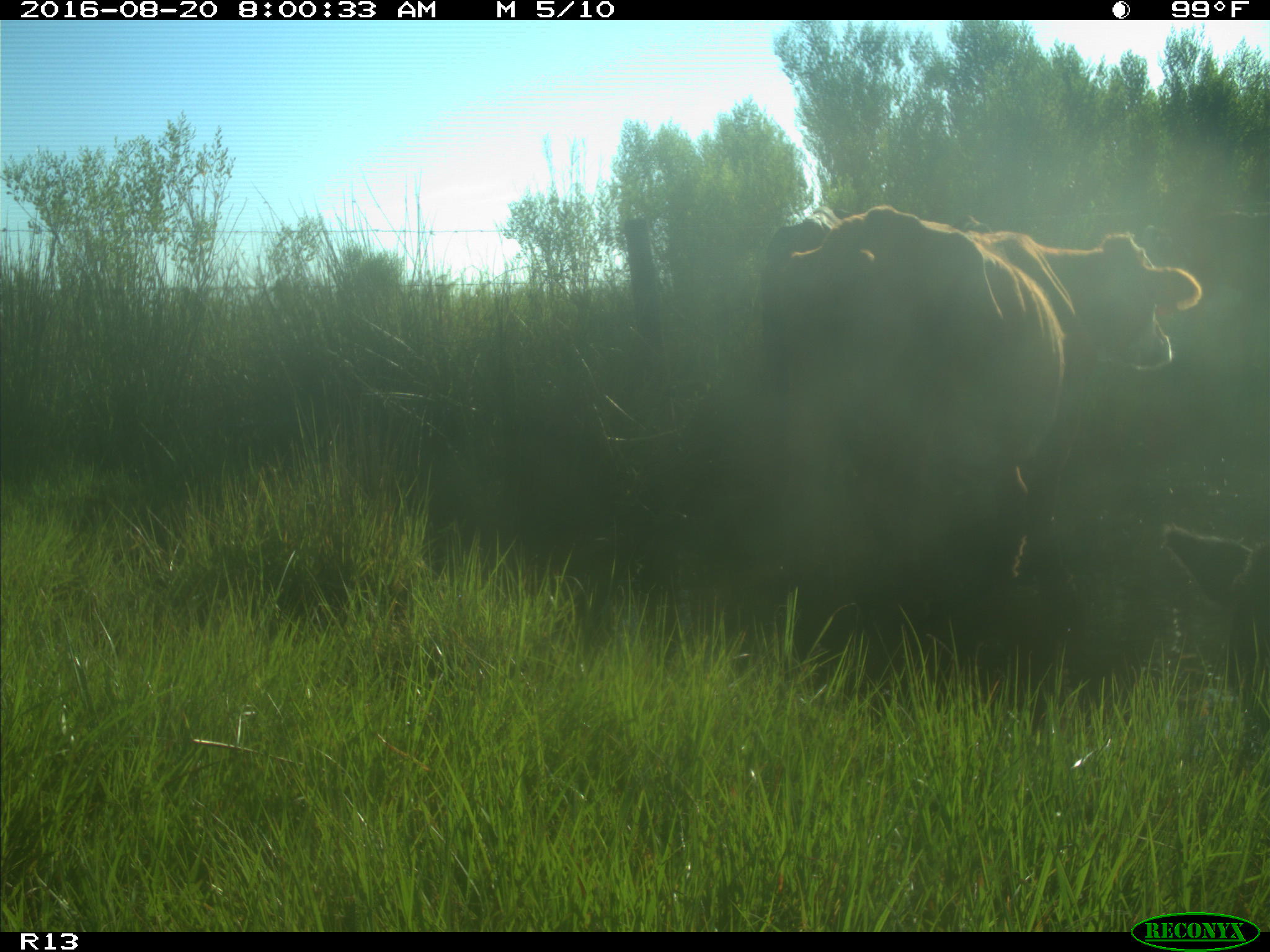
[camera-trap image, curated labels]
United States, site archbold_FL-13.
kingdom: Animalia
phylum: Chordata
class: Mammalia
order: Artiodactyla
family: Bovidae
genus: Bos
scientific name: Bos taurus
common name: domestic cow